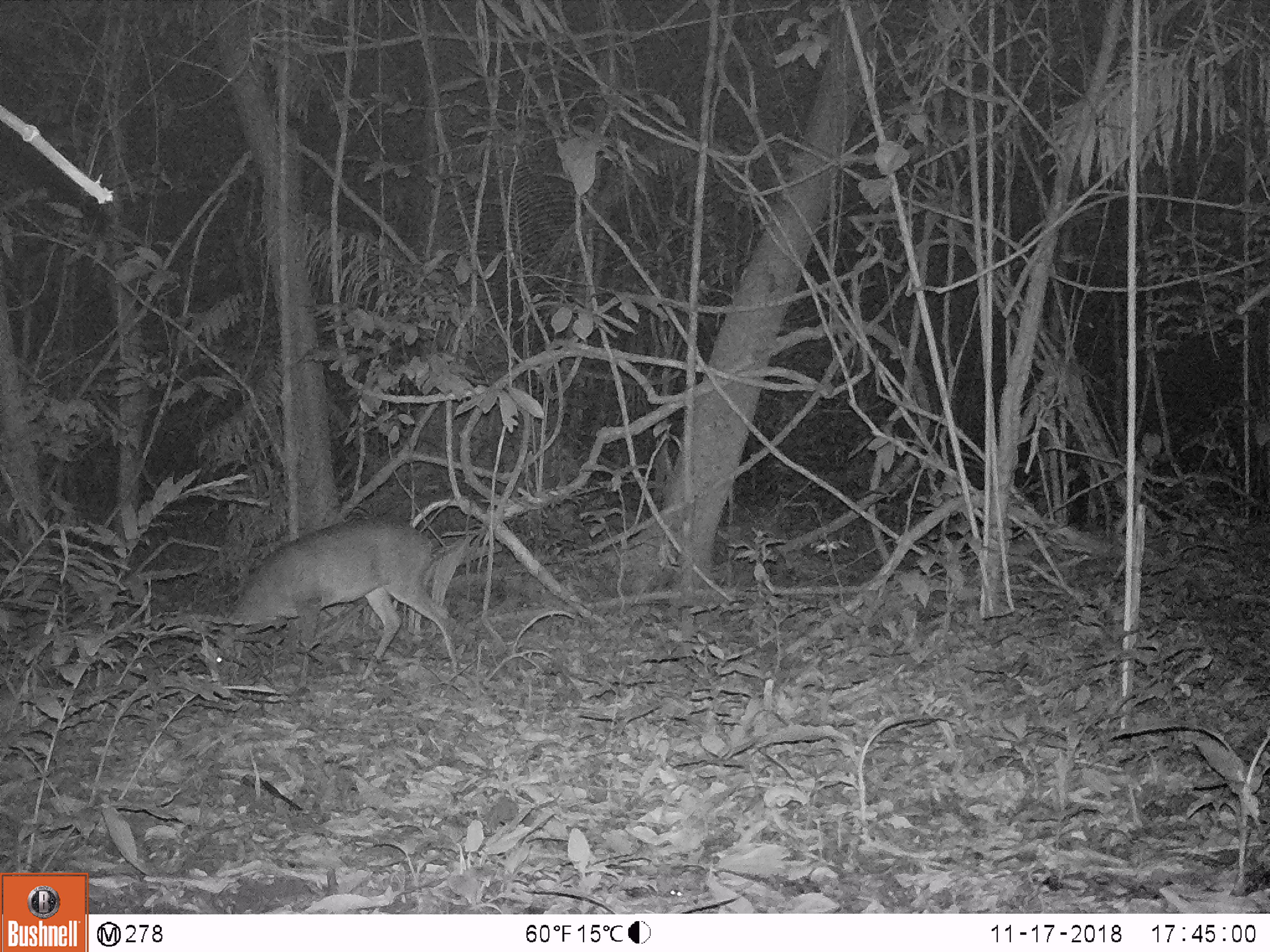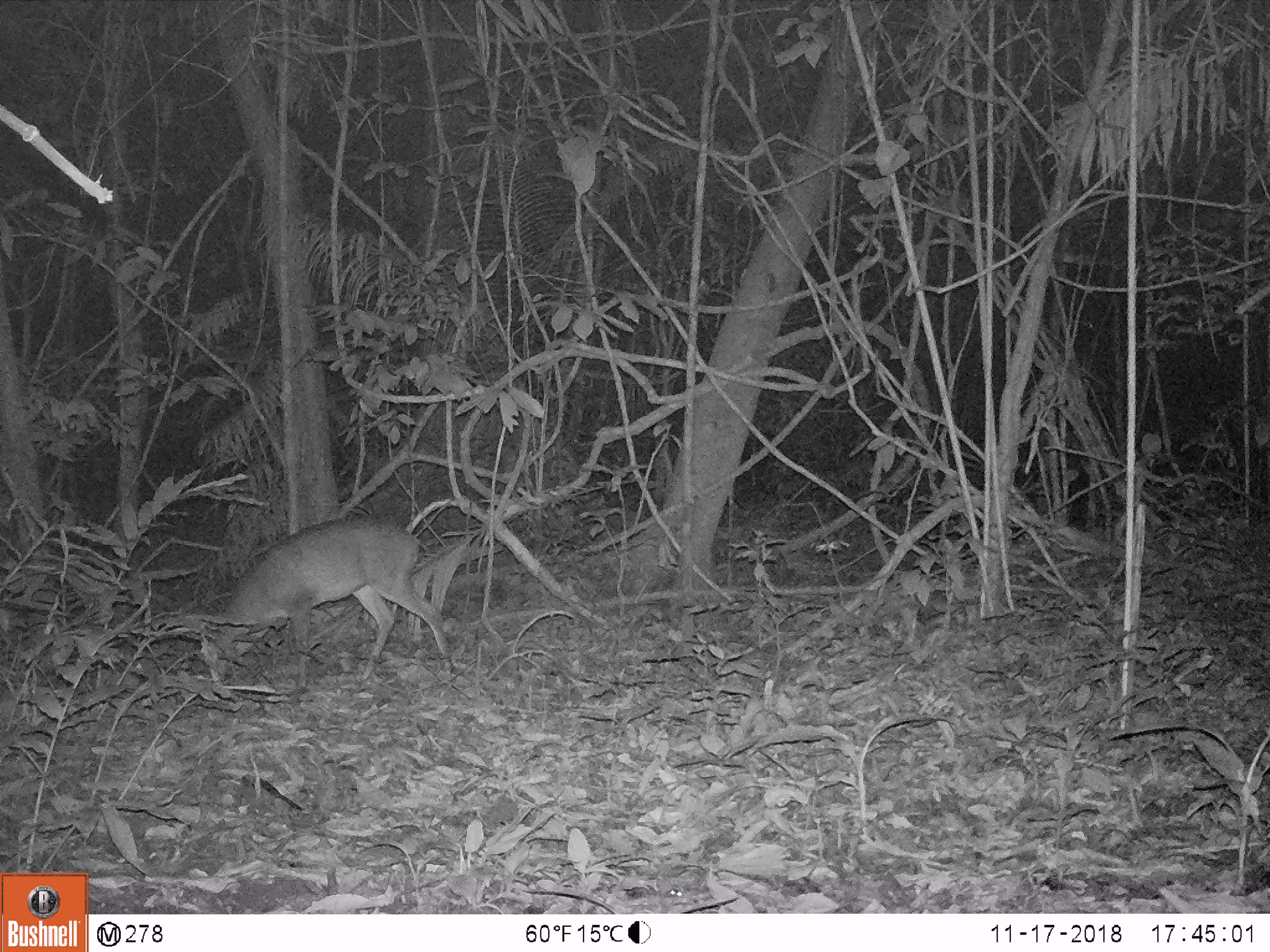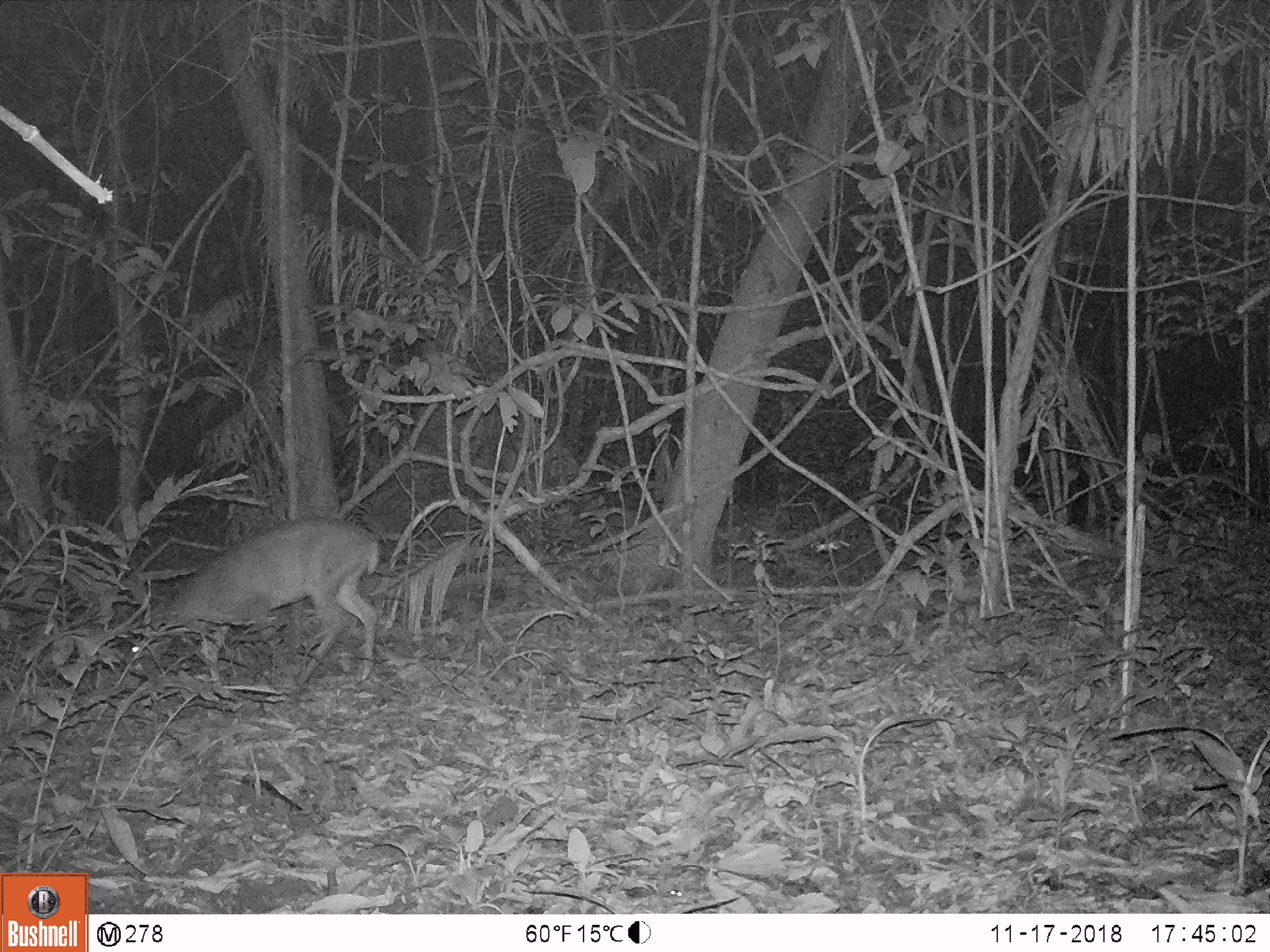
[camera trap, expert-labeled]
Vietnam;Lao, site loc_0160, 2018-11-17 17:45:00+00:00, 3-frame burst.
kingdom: Animalia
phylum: Chordata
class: Mammalia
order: Artiodactyla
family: Cervidae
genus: Muntiacus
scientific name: Muntiacus vuquangensis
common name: large-antlered muntjac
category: large antlered muntjac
Large antlered muntjac (large-antlered muntjac) (Muntiacus vuquangensis). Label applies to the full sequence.